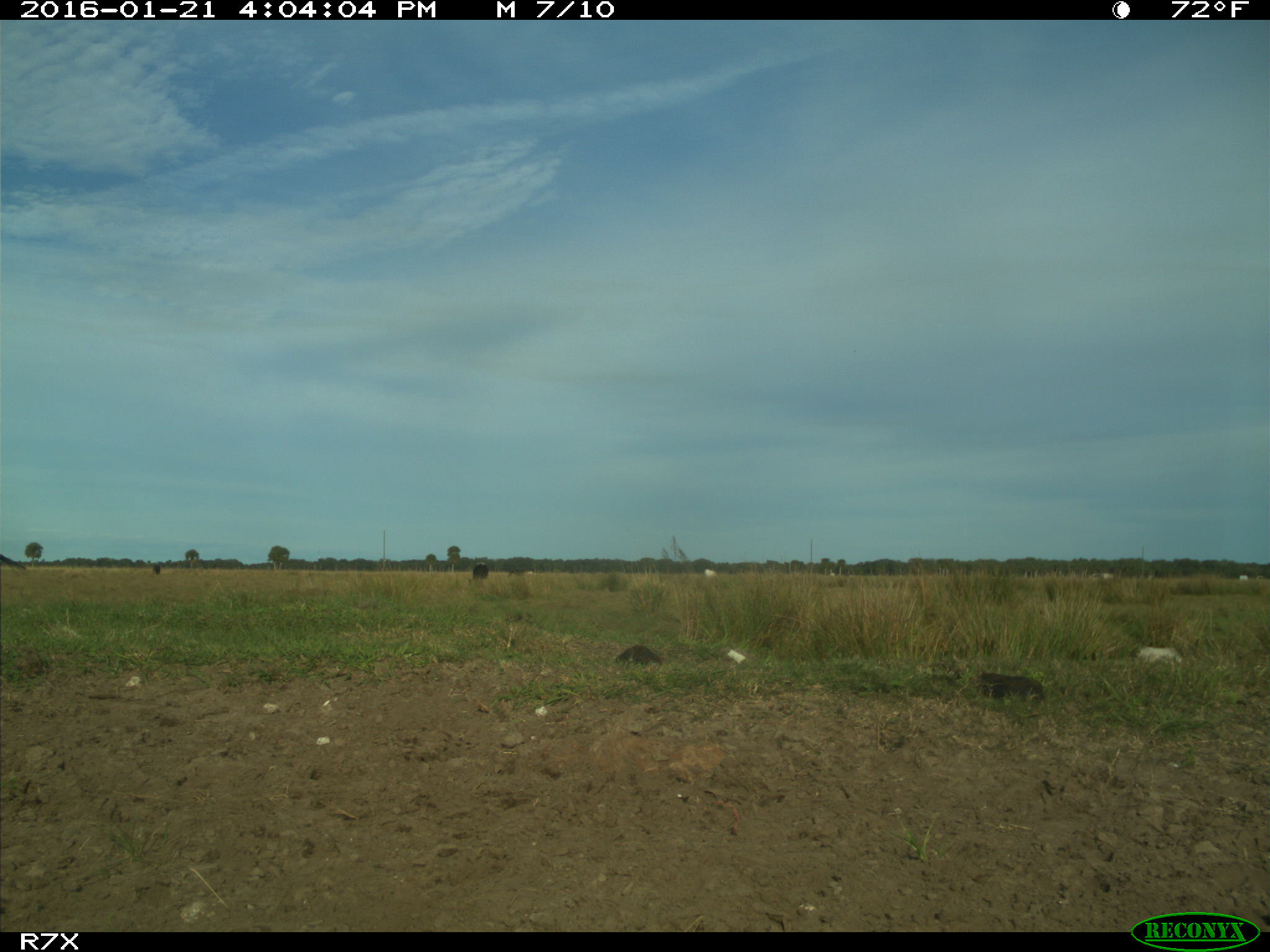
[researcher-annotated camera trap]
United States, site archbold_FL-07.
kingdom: Animalia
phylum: Chordata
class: Mammalia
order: Artiodactyla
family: Bovidae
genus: Bos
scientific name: Bos taurus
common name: domestic cow